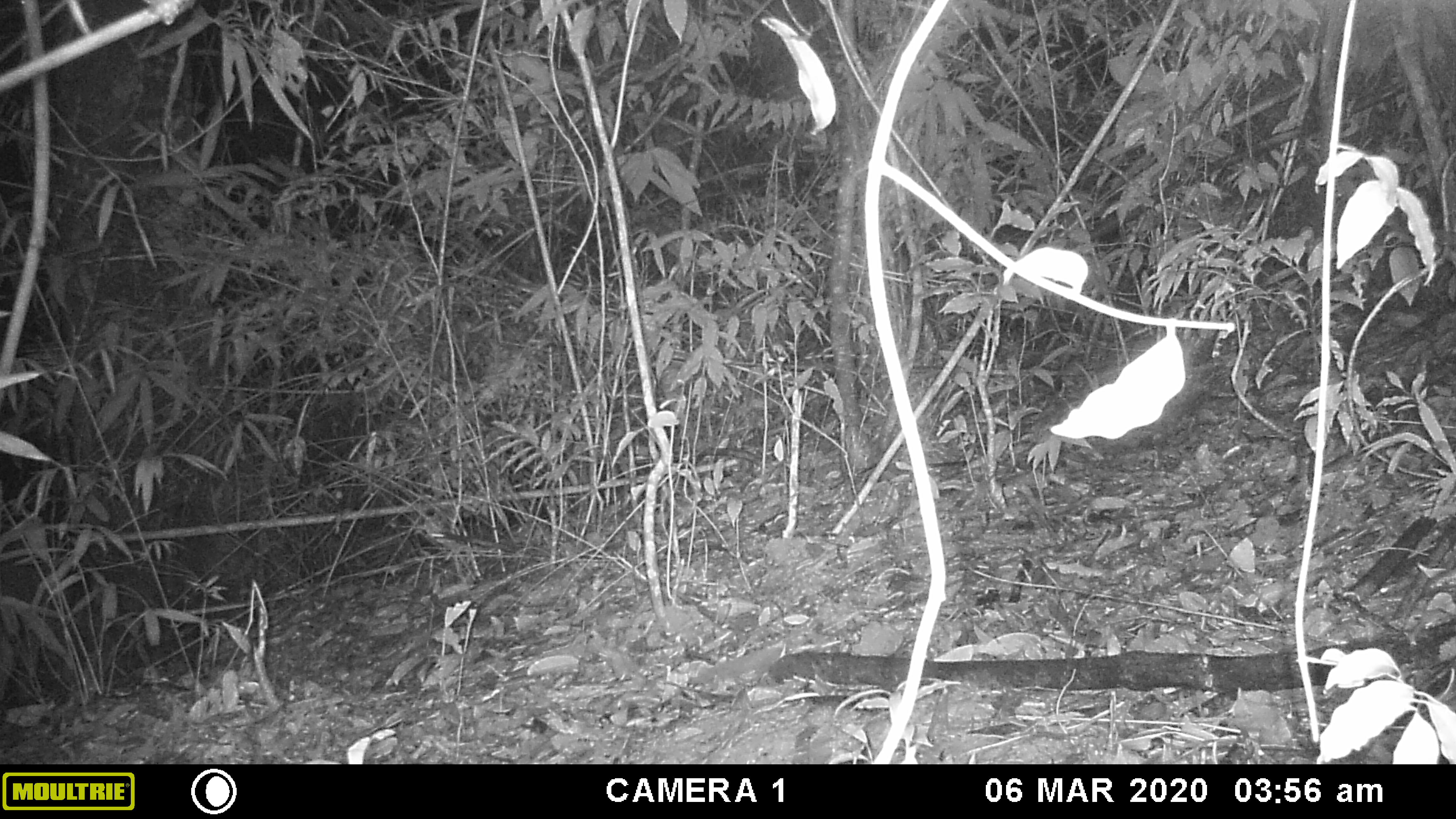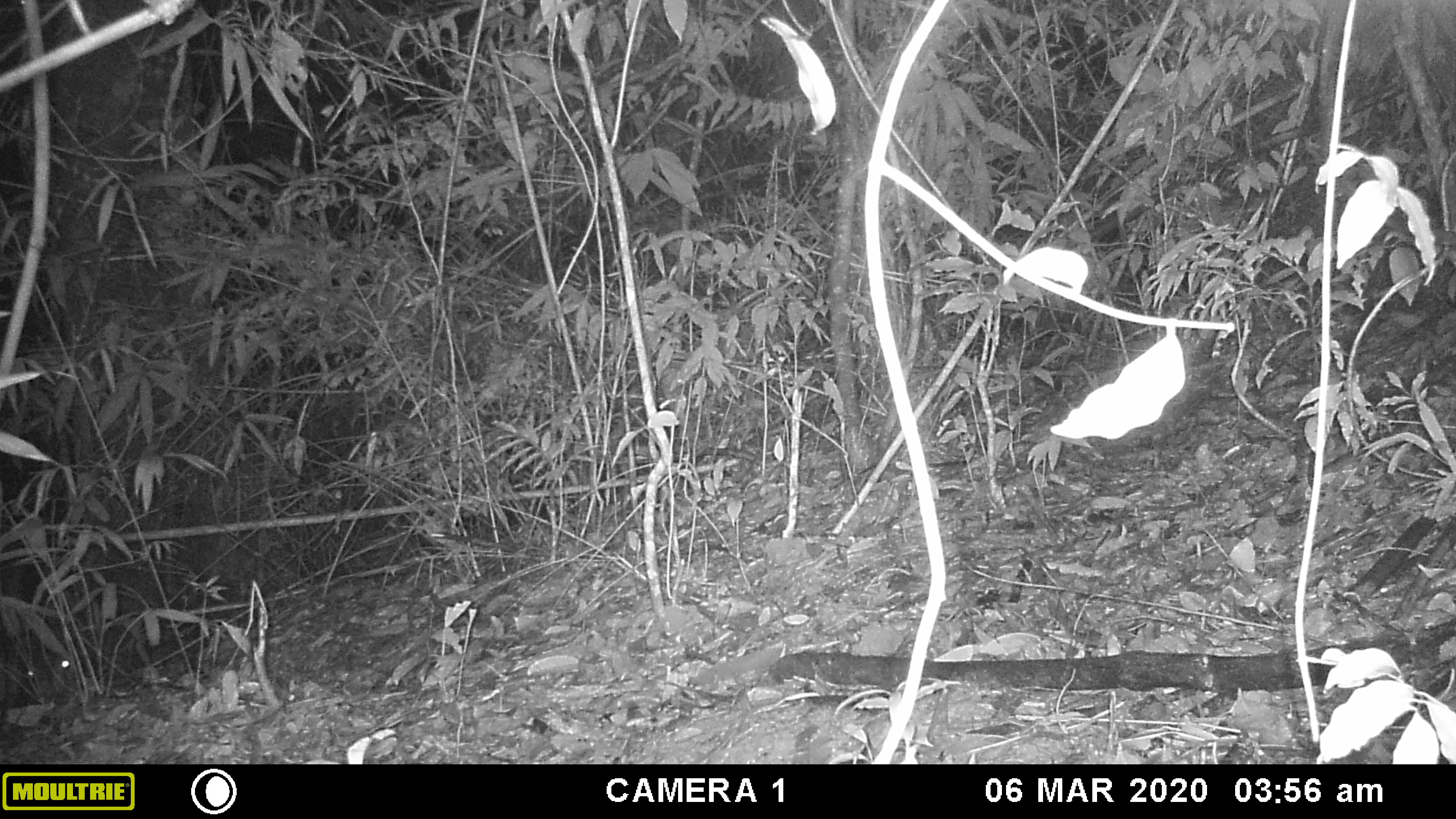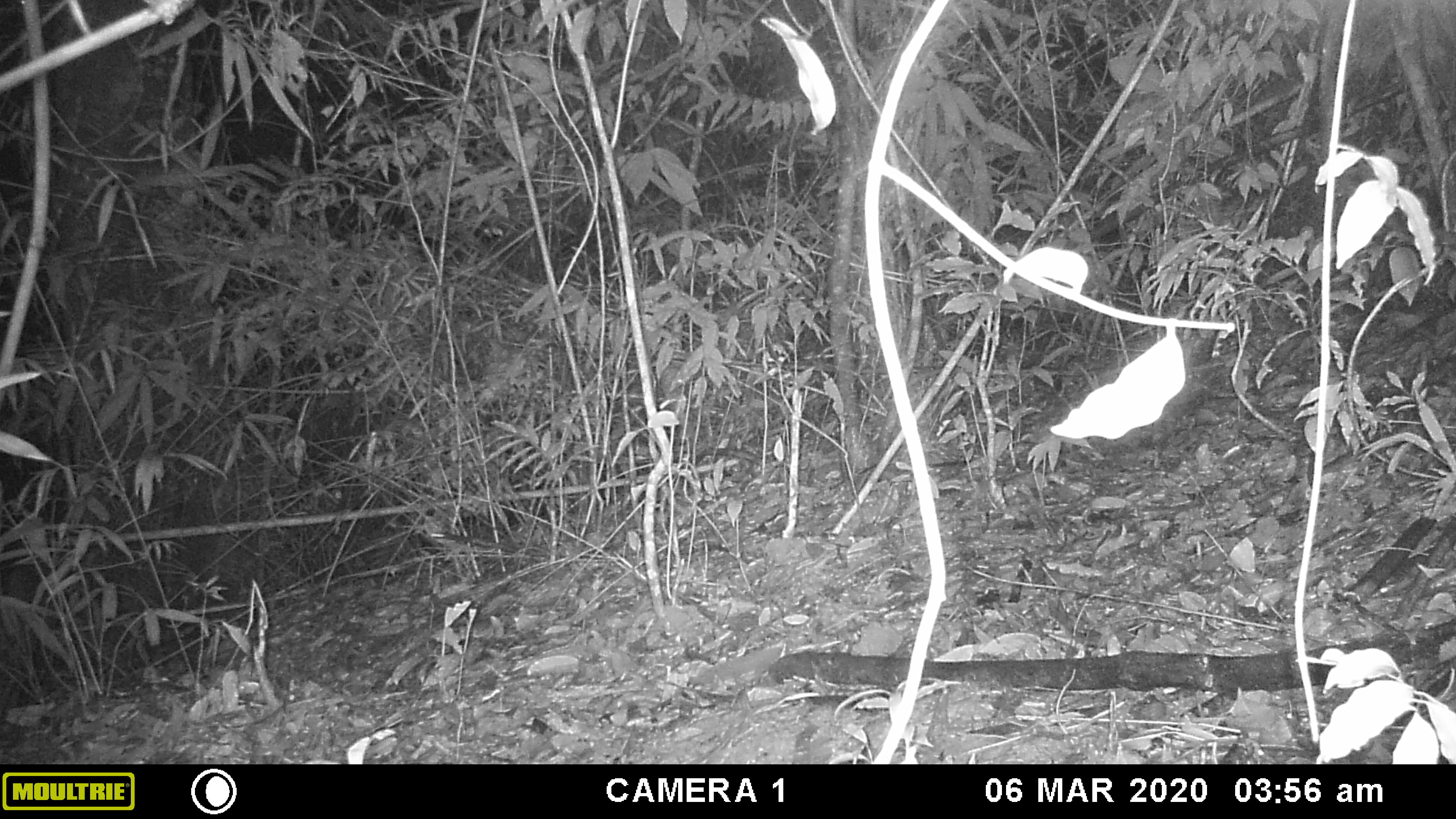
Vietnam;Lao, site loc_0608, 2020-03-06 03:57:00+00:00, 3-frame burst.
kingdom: Animalia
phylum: Chordata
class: Mammalia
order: Artiodactyla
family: Suidae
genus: Sus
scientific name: Sus scrofa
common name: eurasian wild pig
Eurasian wild pig (Sus scrofa). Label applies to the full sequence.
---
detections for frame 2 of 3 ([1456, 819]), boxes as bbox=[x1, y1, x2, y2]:
eurasian wild pig: bbox=[15, 609, 152, 695]